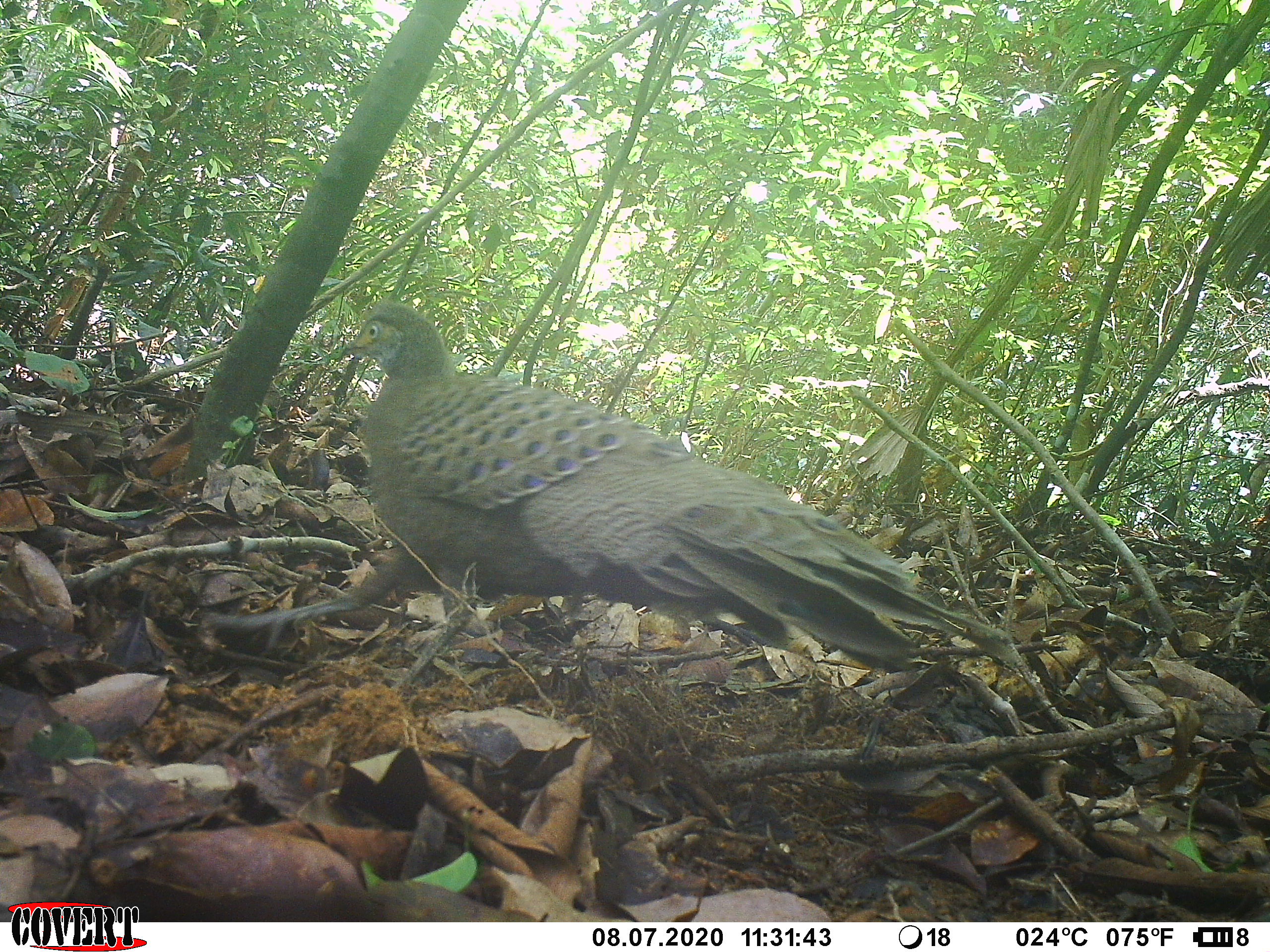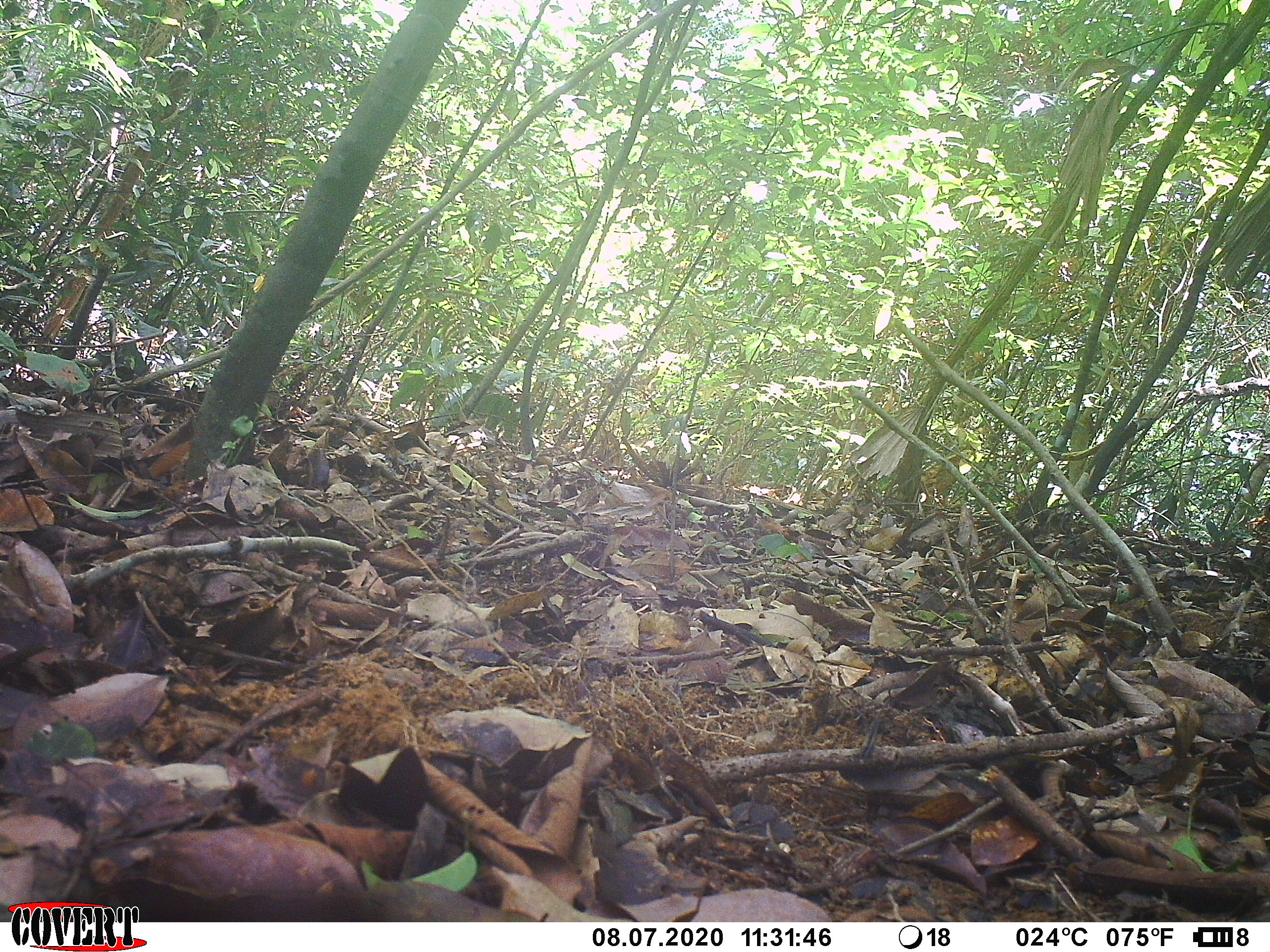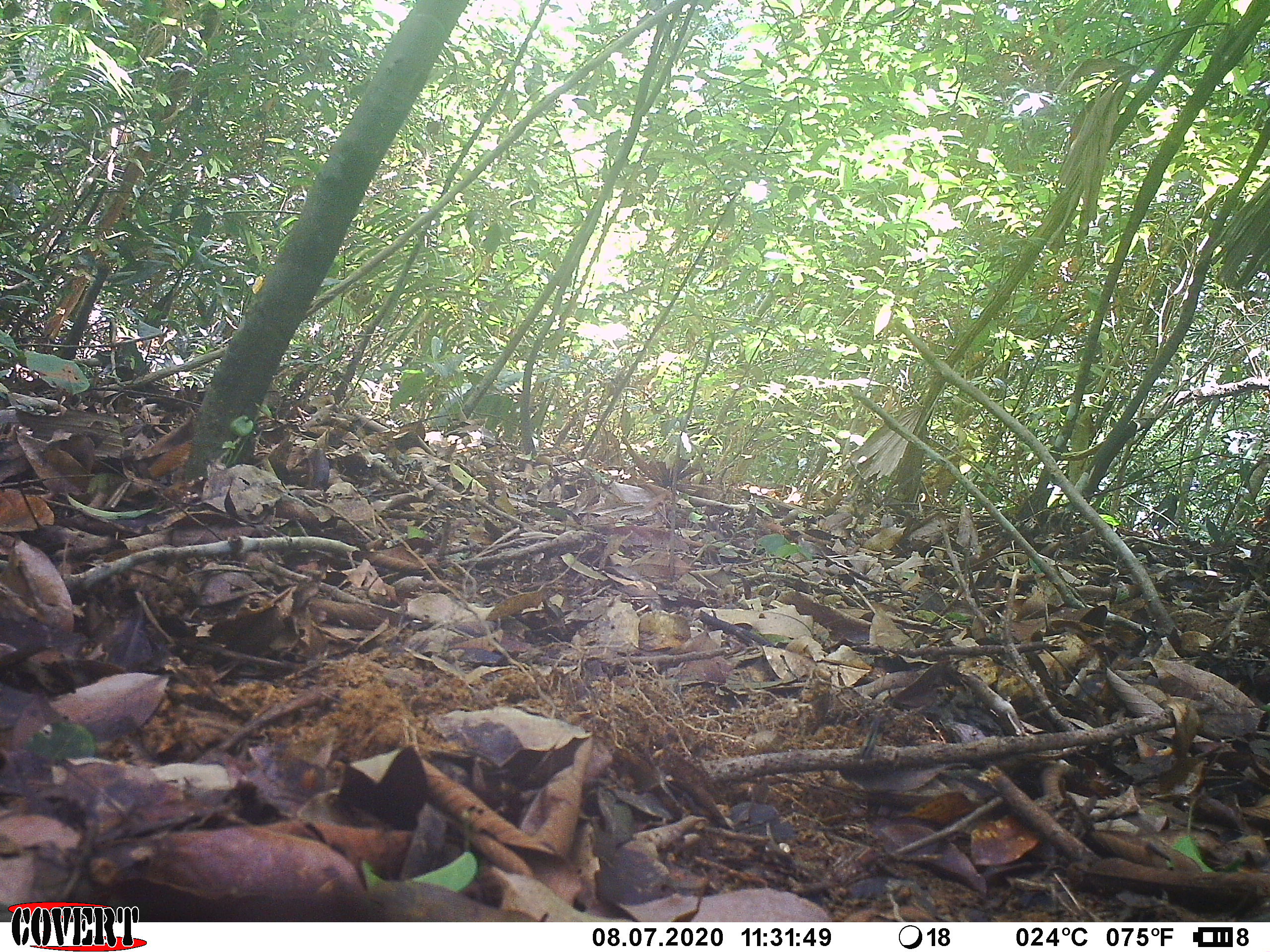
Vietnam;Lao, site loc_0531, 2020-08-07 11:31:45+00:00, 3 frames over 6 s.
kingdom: Animalia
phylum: Chordata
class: Aves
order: Galliformes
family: Phasianidae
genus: Polyplectron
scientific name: Polyplectron bicalcaratum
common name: gray peacock-pheasant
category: grey peacock pheasant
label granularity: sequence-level